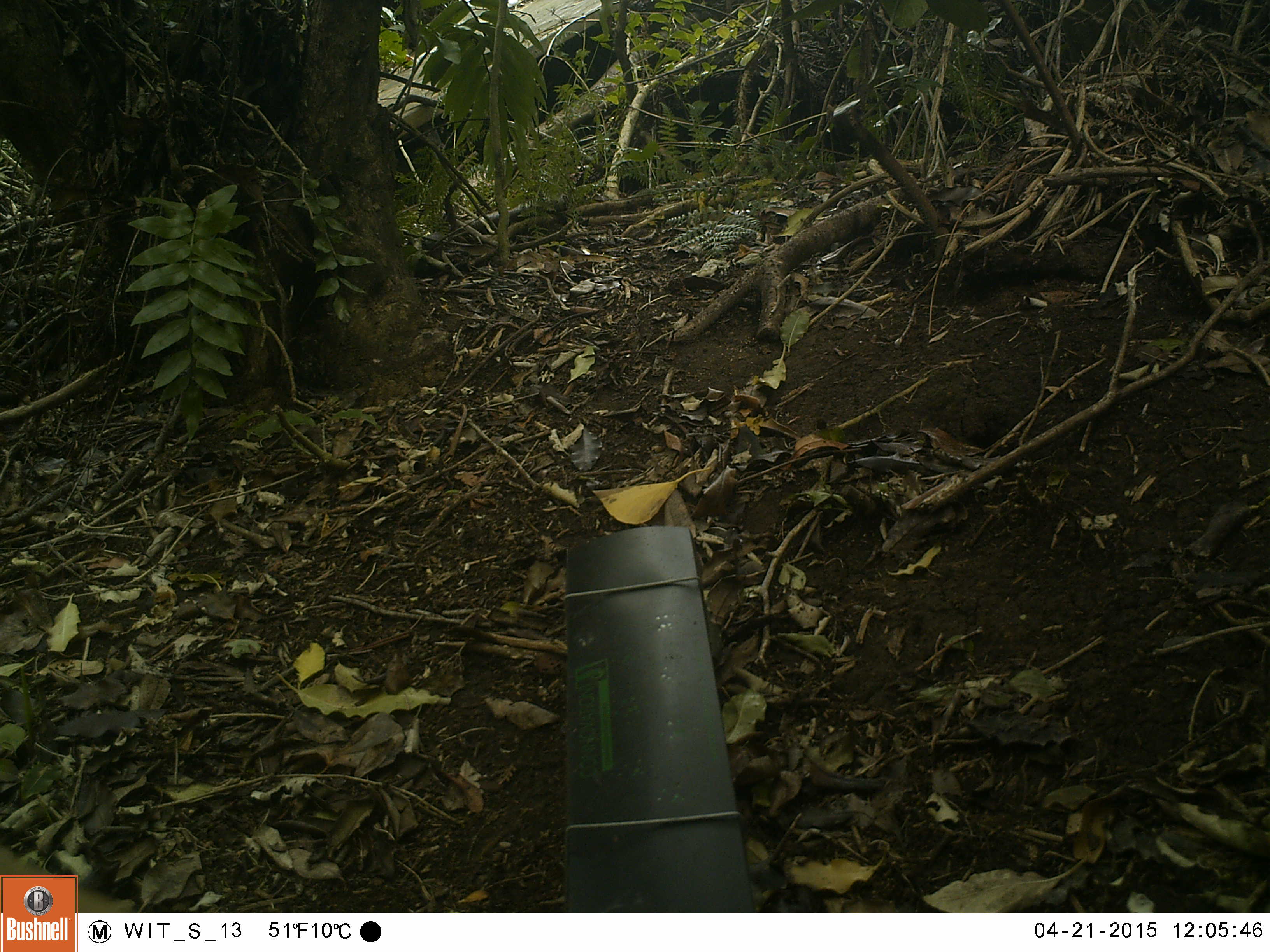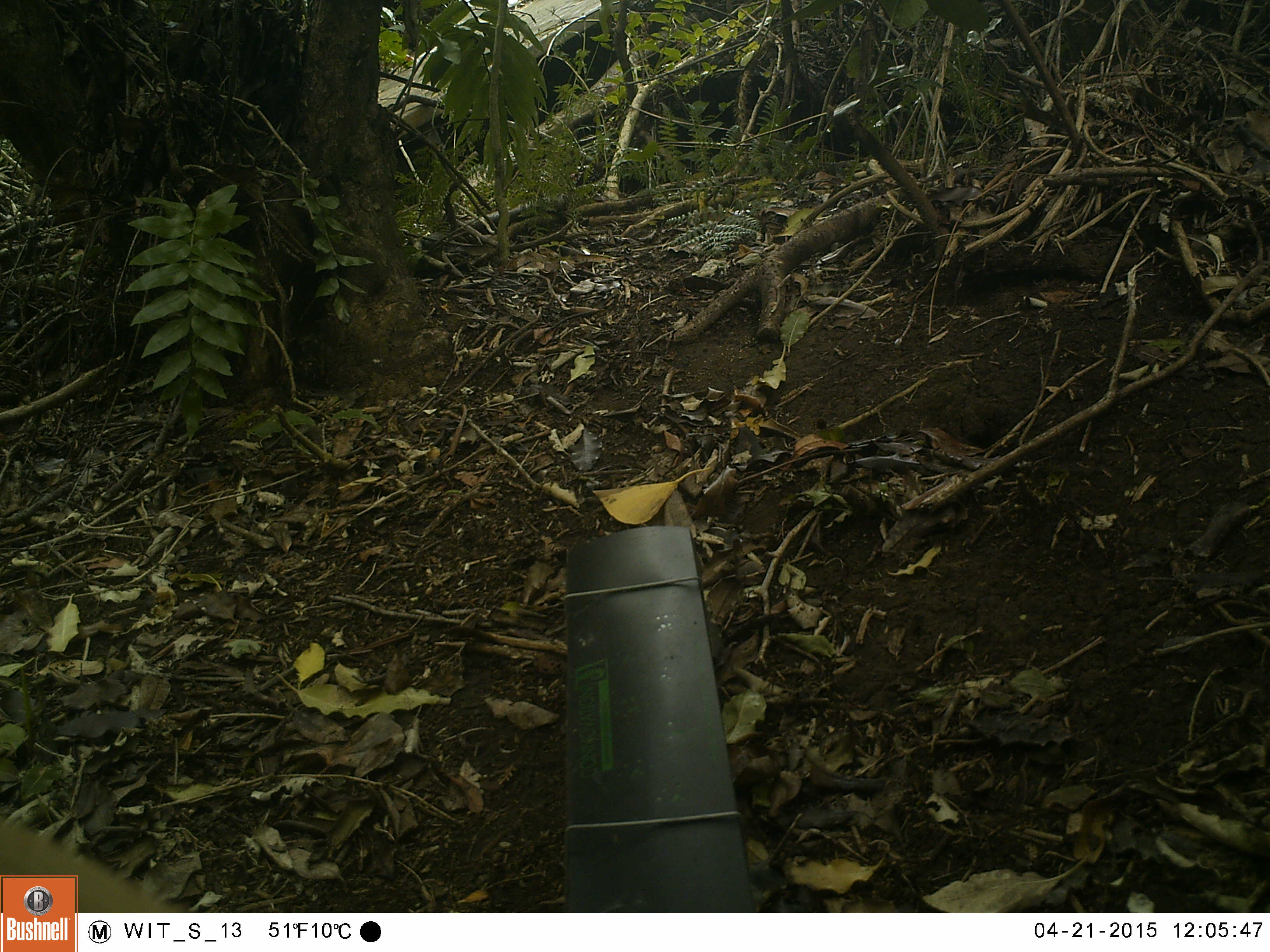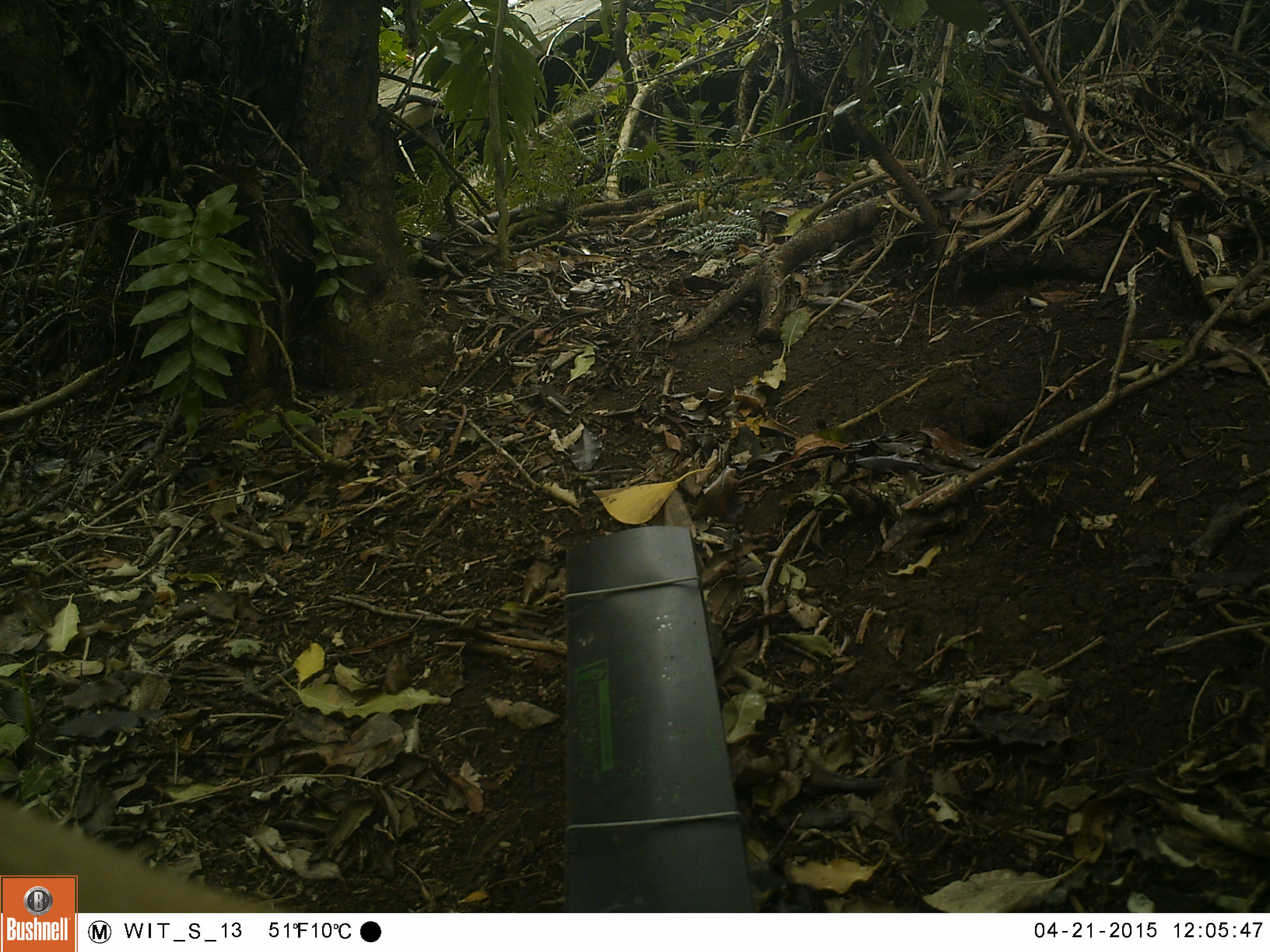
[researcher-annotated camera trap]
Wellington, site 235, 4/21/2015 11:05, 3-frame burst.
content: unidentified animal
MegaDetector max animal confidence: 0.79